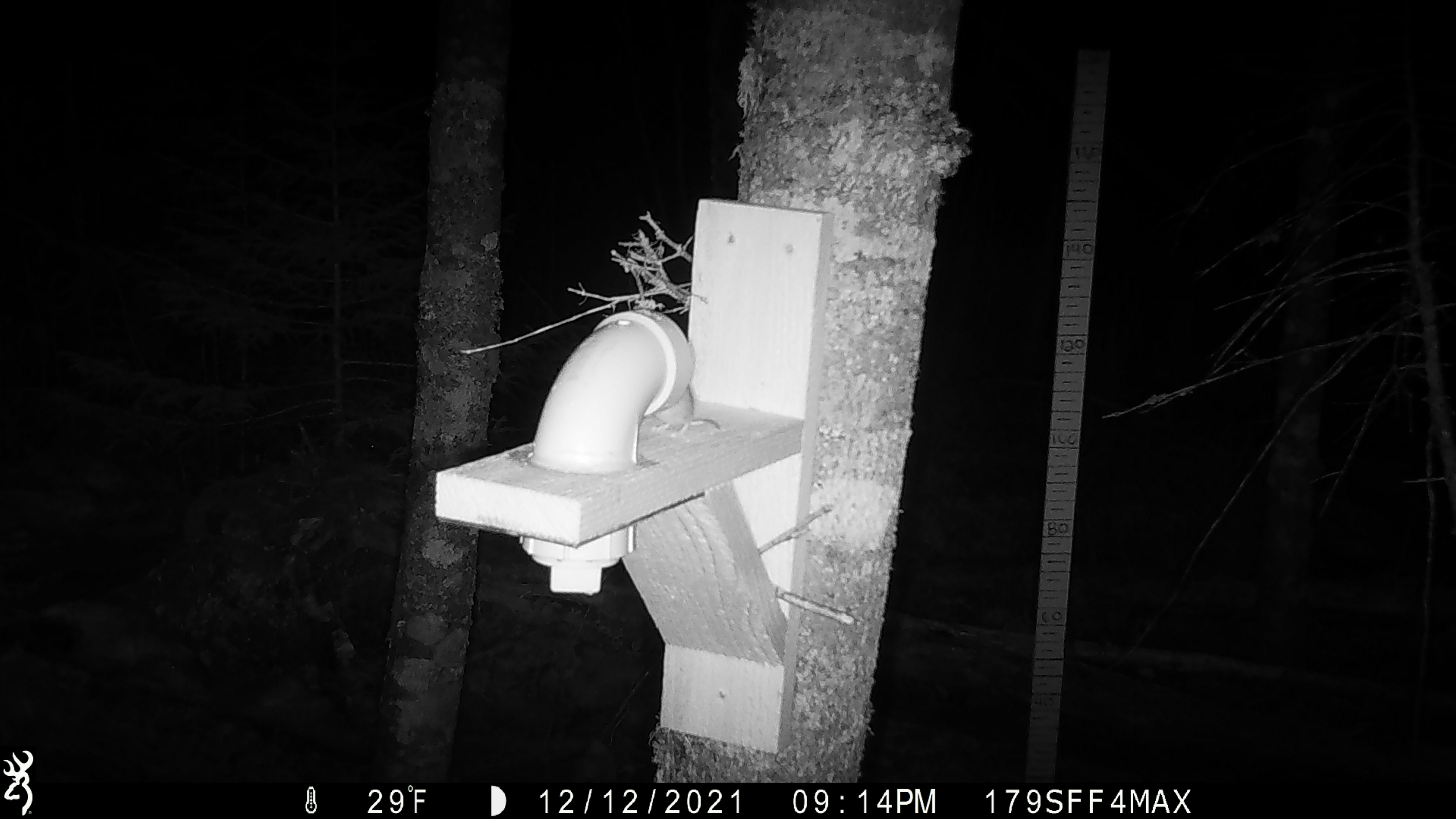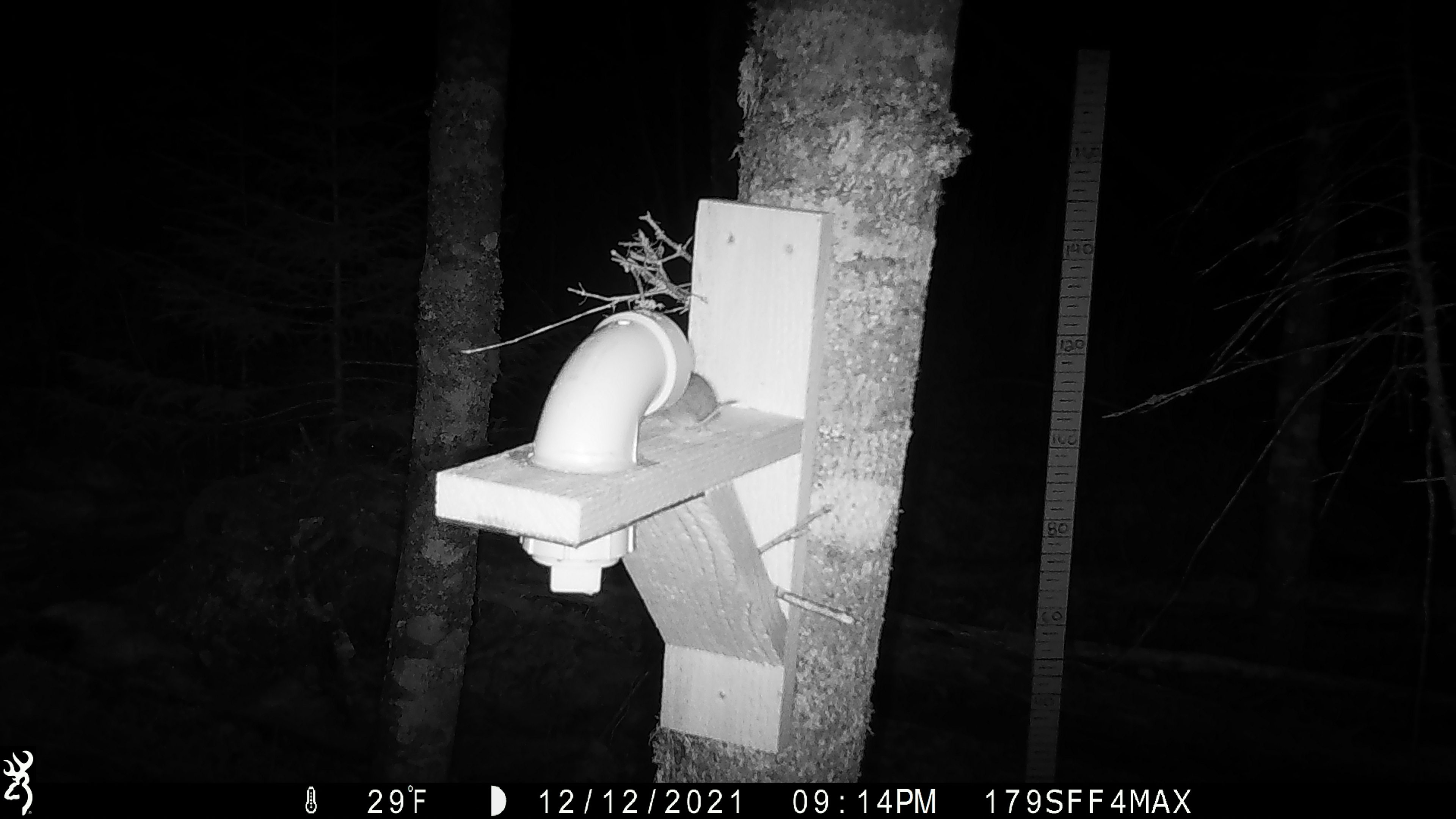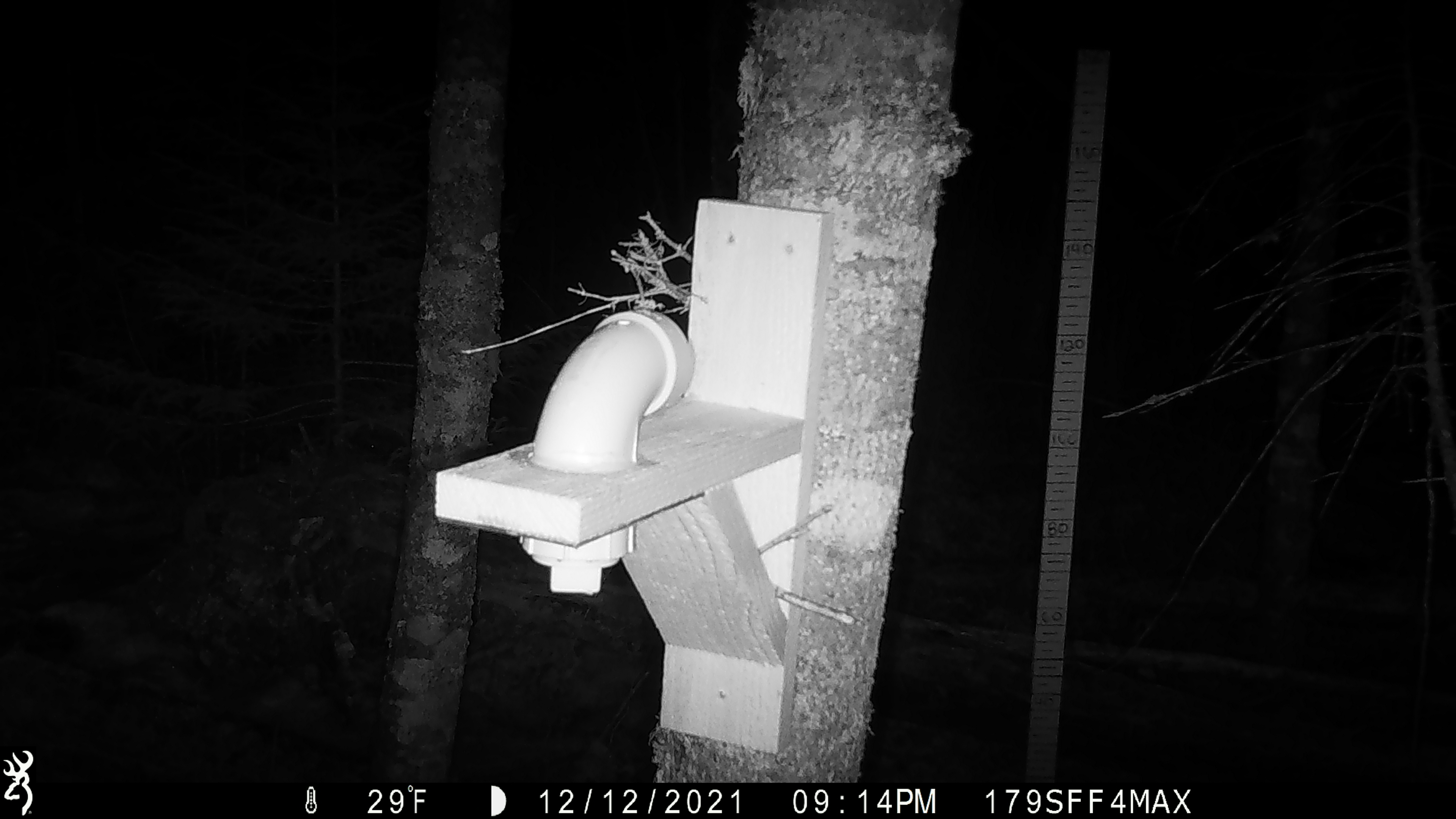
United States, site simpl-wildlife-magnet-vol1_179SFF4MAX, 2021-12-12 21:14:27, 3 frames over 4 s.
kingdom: Animalia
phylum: Chordata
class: Mammalia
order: Rodentia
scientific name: Rodentia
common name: mouse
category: mouse sp.